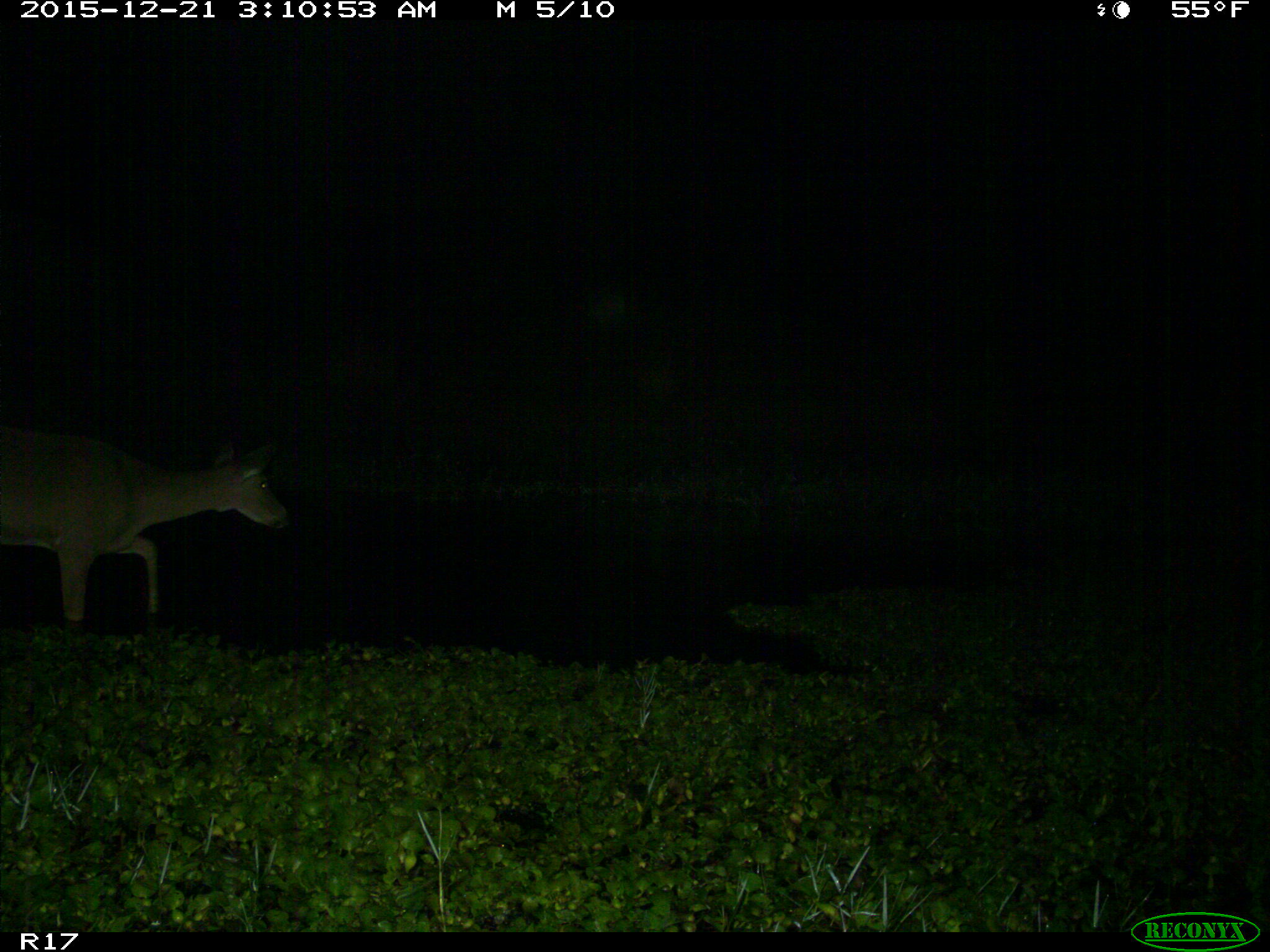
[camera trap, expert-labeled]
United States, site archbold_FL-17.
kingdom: Animalia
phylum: Chordata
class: Mammalia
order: Artiodactyla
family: Cervidae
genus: Odocoileus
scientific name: Odocoileus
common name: deer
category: unidentified deer